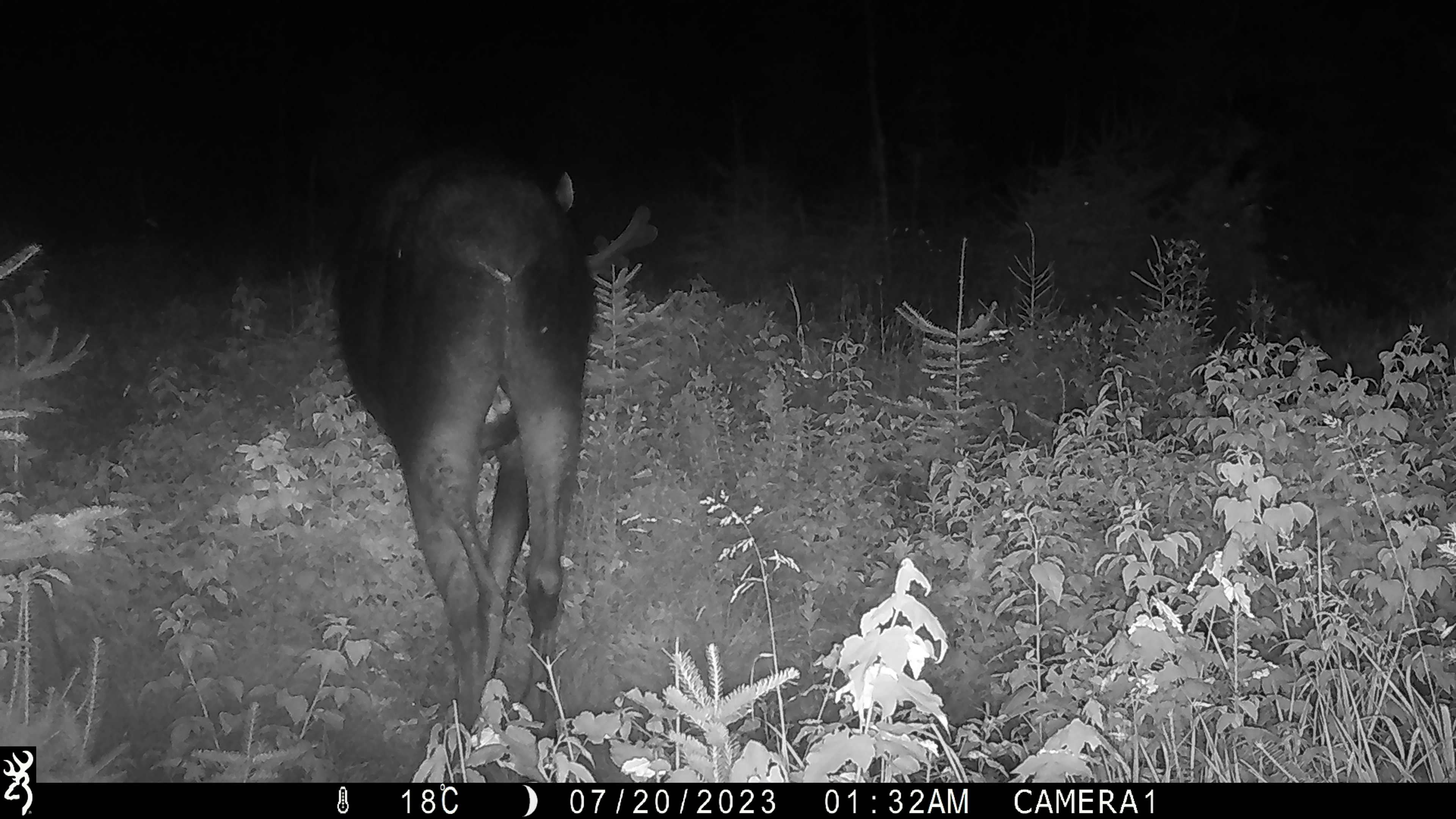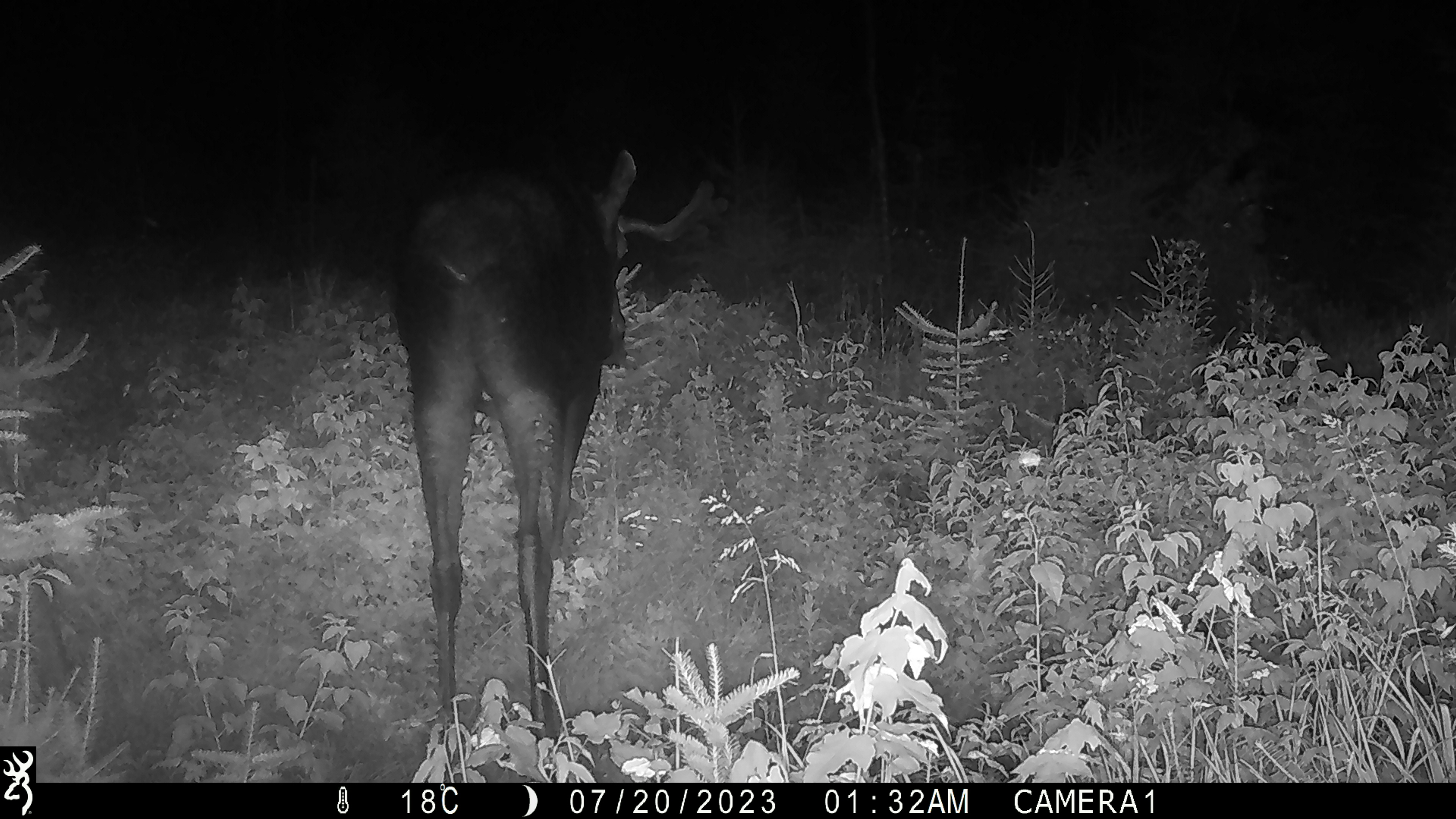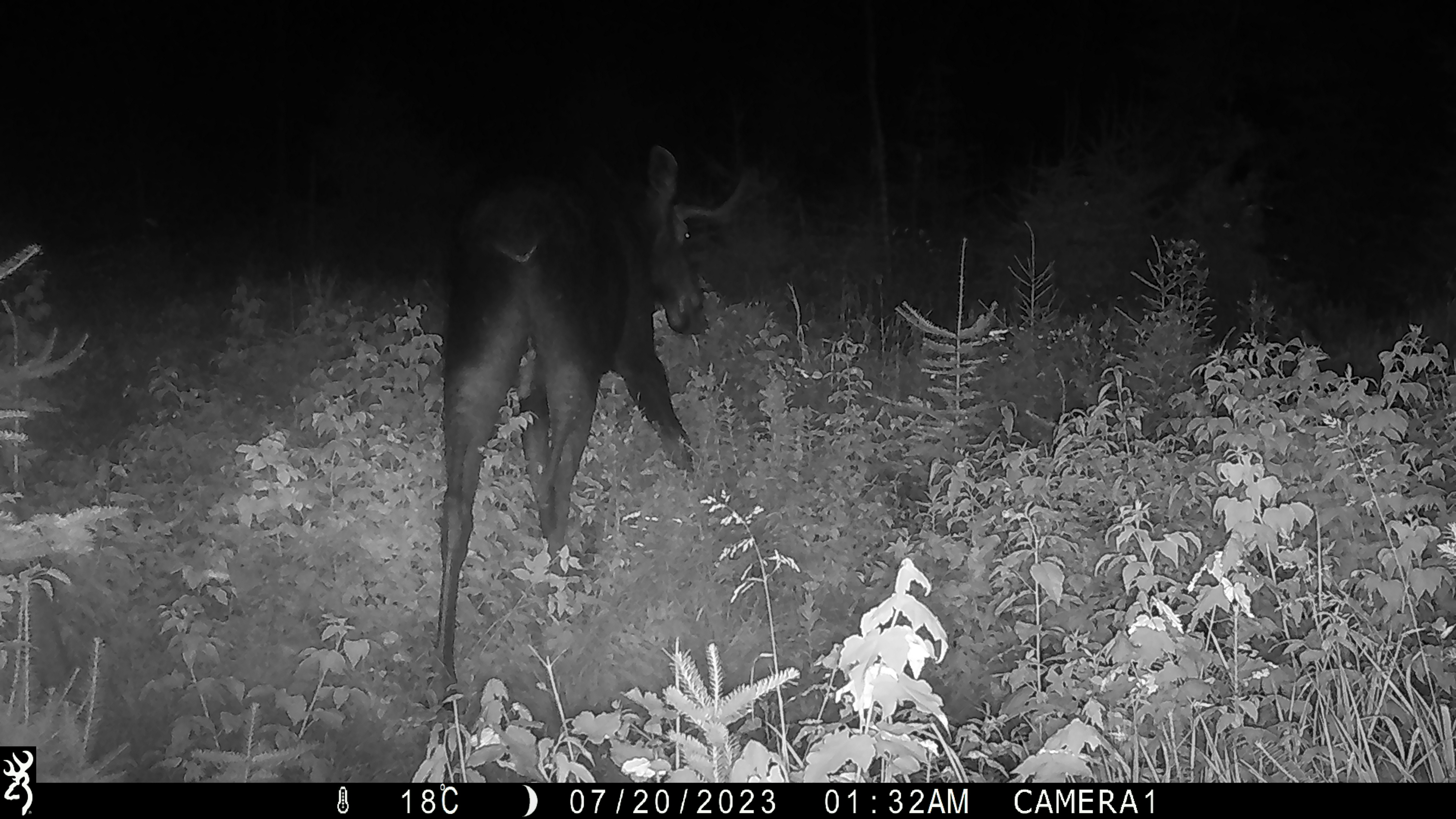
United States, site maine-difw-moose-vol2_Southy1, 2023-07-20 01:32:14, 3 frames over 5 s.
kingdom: Animalia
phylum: Chordata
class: Mammalia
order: Artiodactyla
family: Cervidae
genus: Alces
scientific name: Alces alces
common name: moose